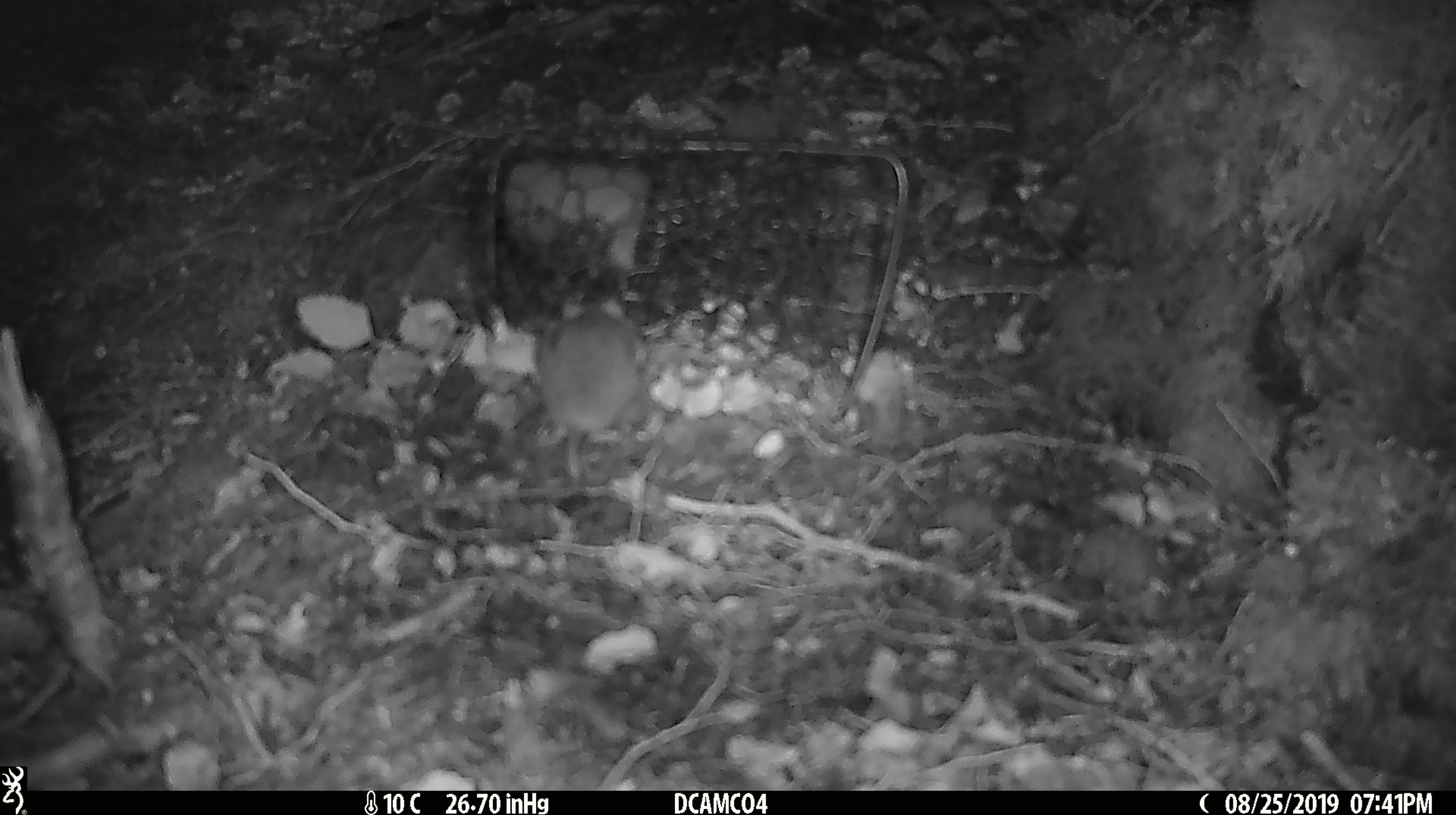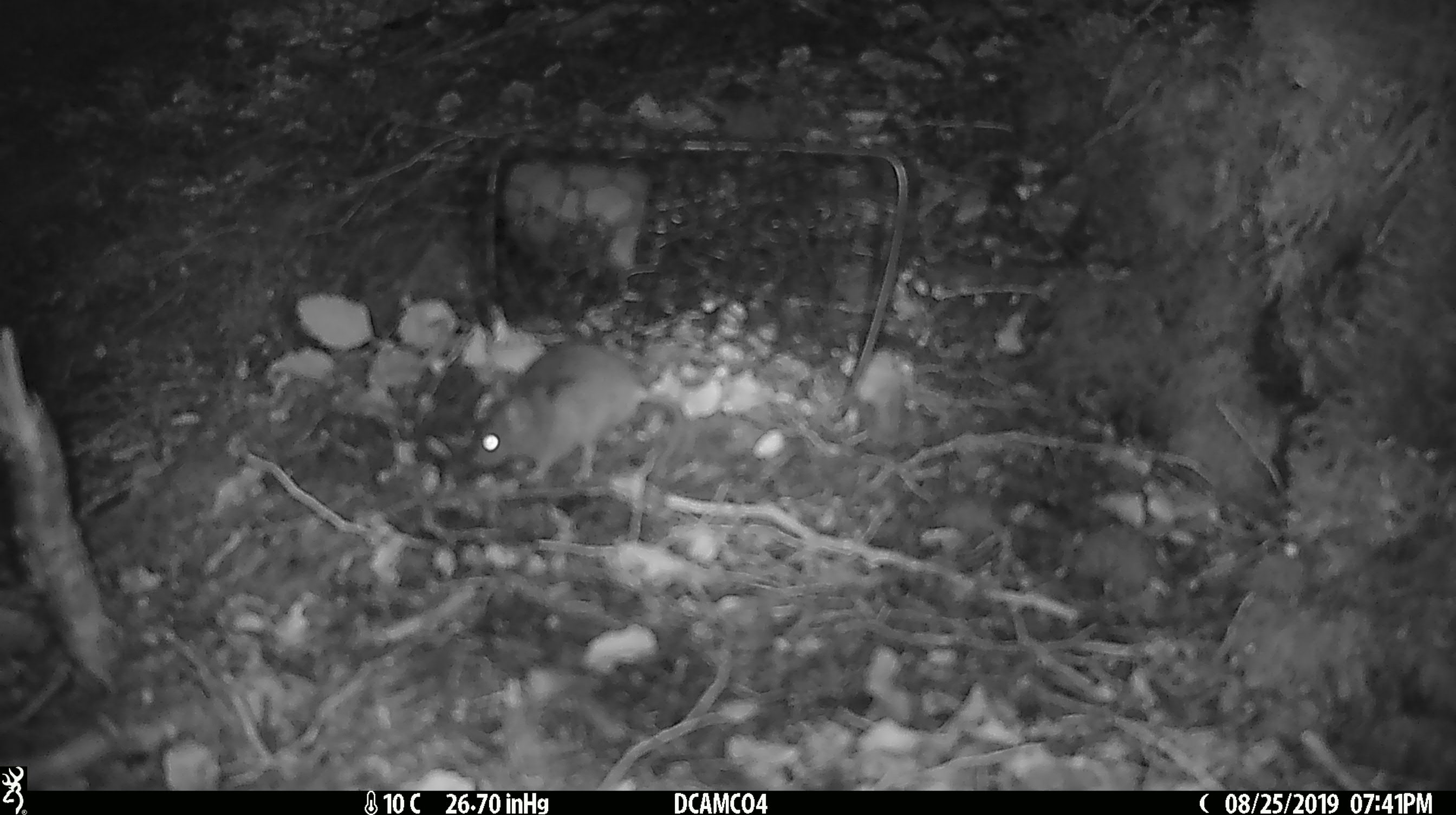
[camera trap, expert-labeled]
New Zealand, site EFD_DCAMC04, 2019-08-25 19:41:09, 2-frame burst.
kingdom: Animalia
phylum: Chordata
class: Mammalia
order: Rodentia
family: Muridae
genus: Mus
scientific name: Mus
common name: mouse